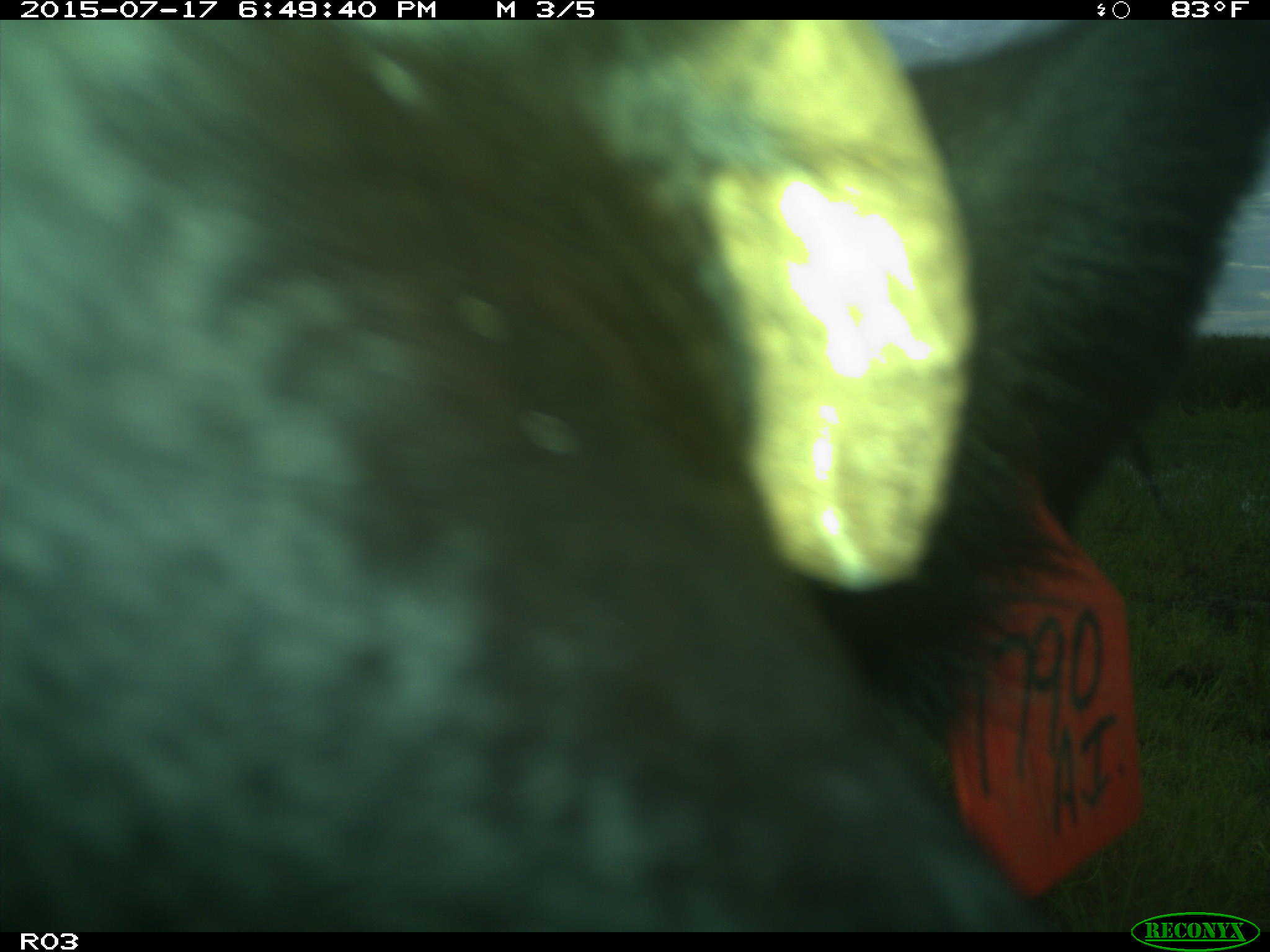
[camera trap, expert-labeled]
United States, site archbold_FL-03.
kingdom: Animalia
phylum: Chordata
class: Mammalia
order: Artiodactyla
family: Bovidae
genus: Bos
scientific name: Bos taurus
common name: domestic cow